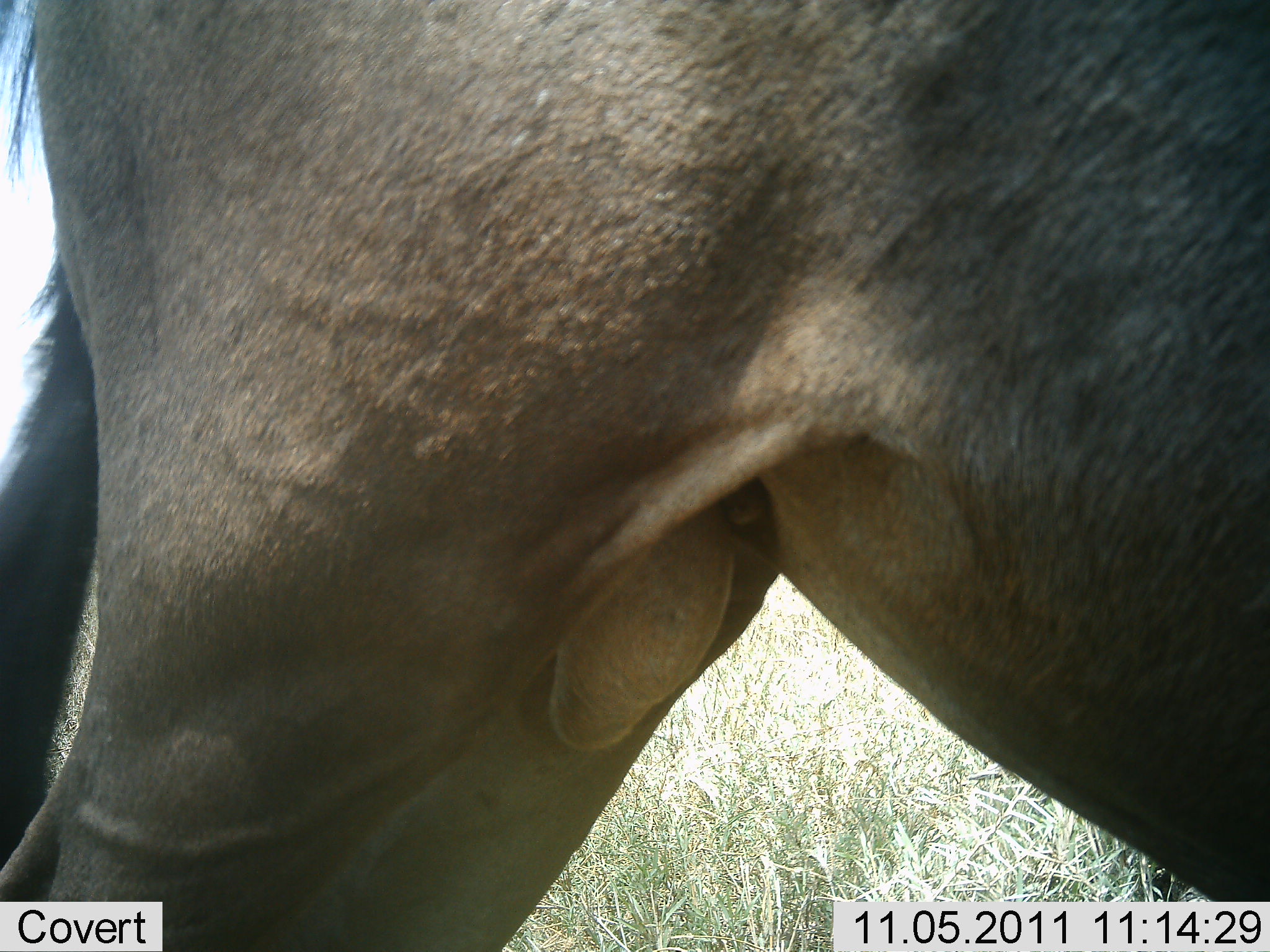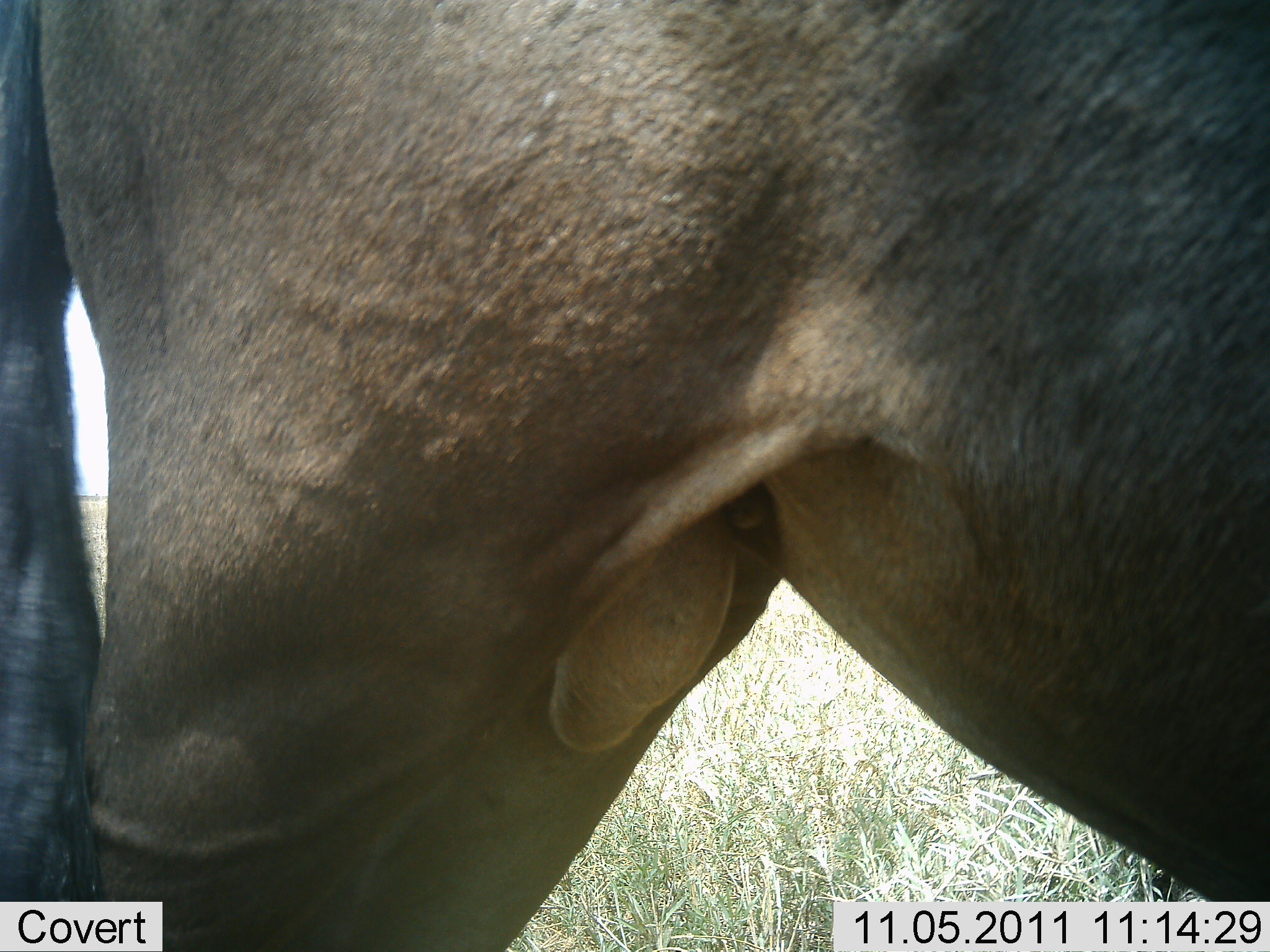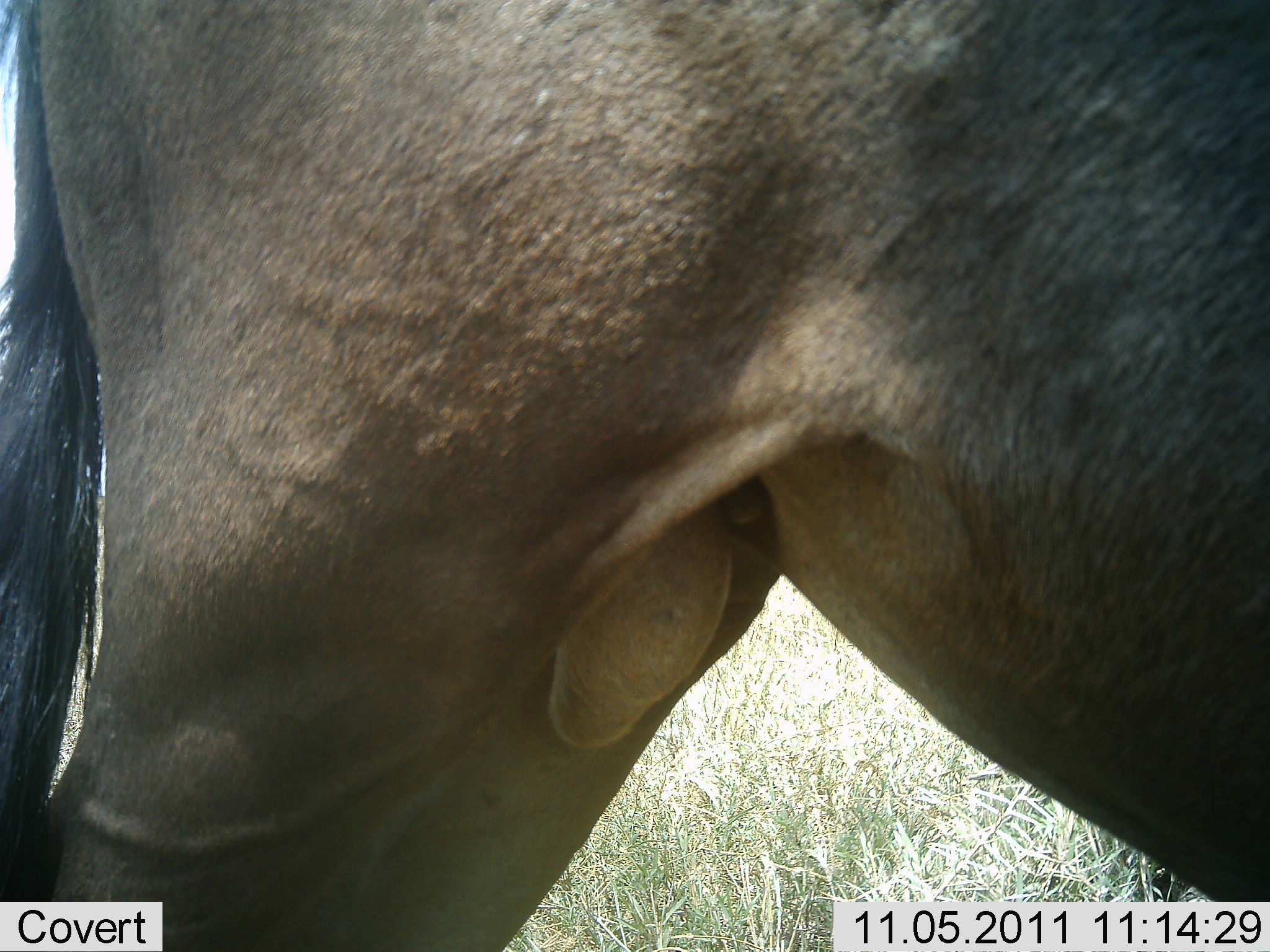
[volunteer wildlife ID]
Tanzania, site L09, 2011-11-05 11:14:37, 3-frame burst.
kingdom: Animalia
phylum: Chordata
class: Mammalia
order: Artiodactyla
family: Bovidae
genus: Connochaetes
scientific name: Connochaetes taurinus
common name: blue wildebeest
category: wildebeest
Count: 1.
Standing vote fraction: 100%.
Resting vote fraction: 0%.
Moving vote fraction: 0%.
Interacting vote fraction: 0%.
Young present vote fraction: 0%.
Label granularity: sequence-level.